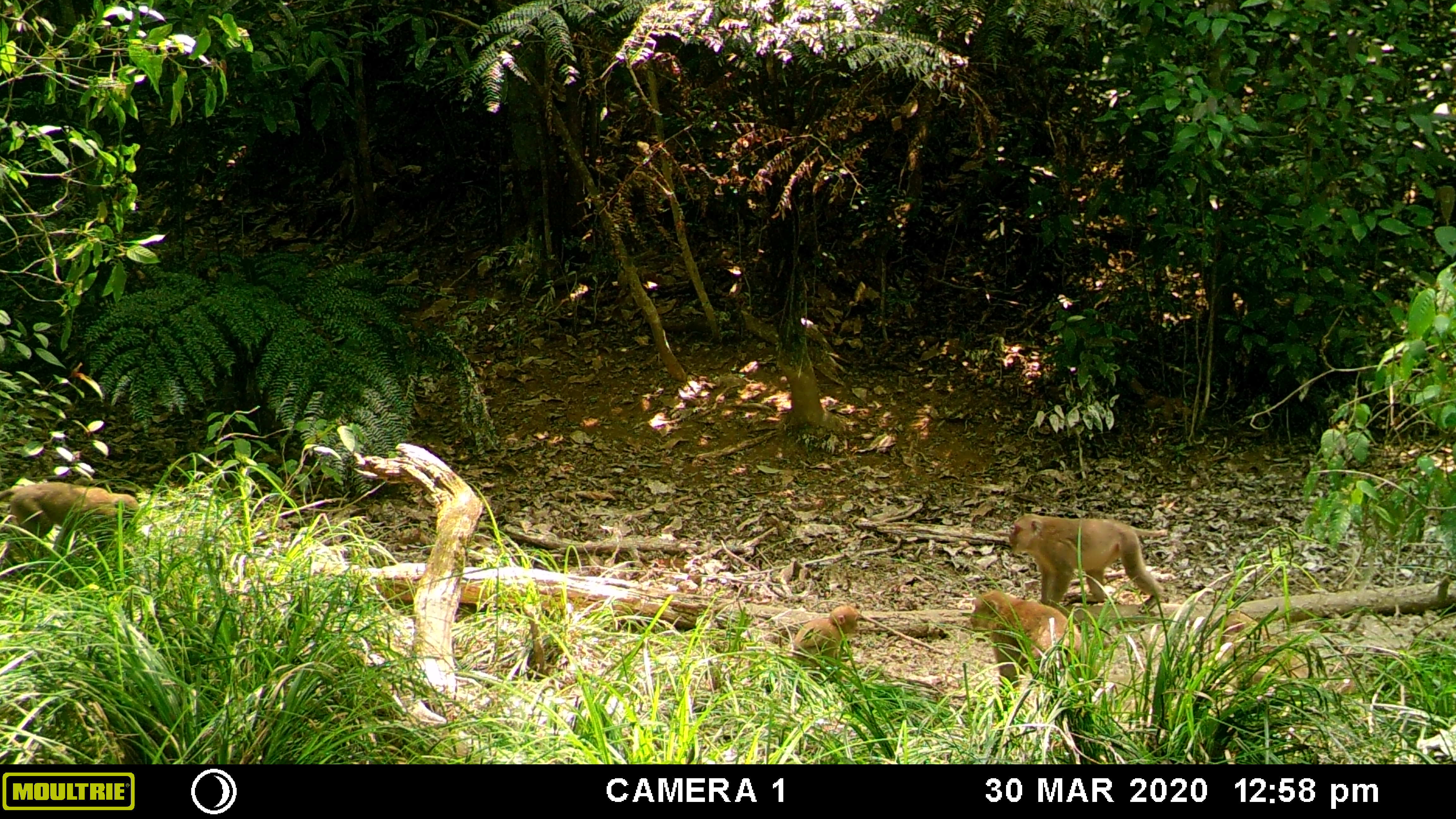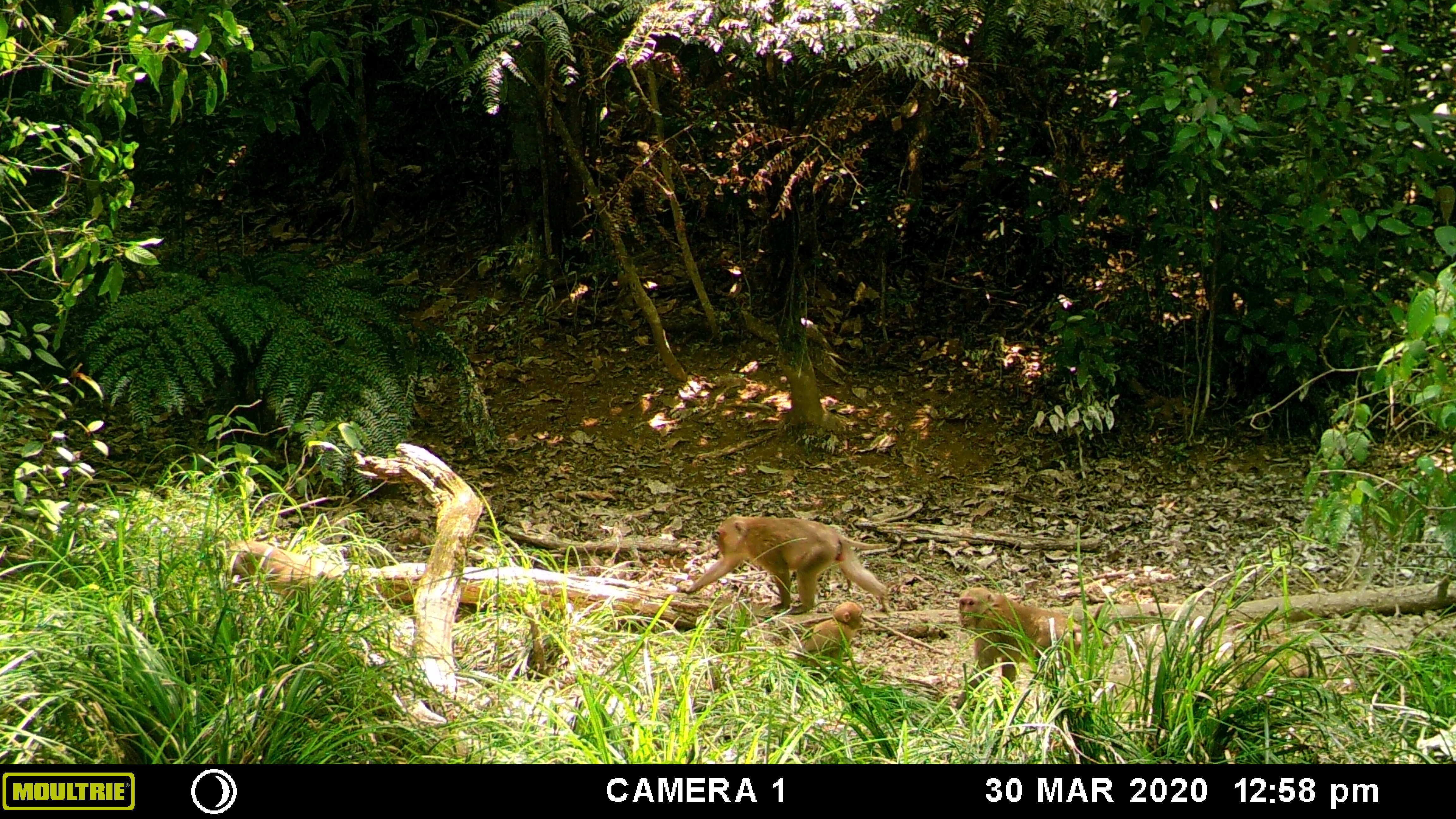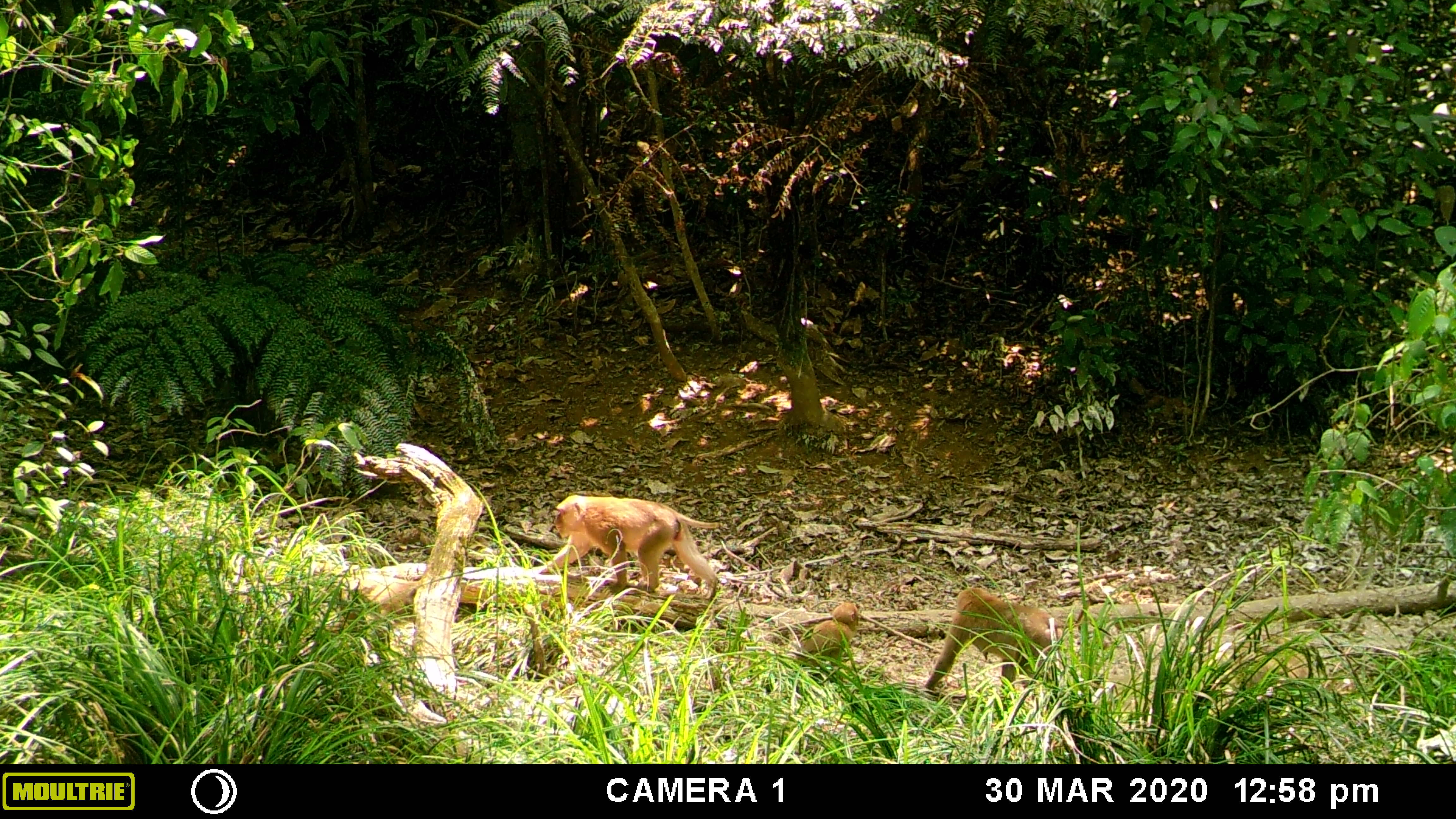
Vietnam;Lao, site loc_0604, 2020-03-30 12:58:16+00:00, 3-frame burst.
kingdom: Animalia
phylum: Chordata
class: Mammalia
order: Primates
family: Cercopithecidae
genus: Macaca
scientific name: Macaca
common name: macaques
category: assam or rhesus macaque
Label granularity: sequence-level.